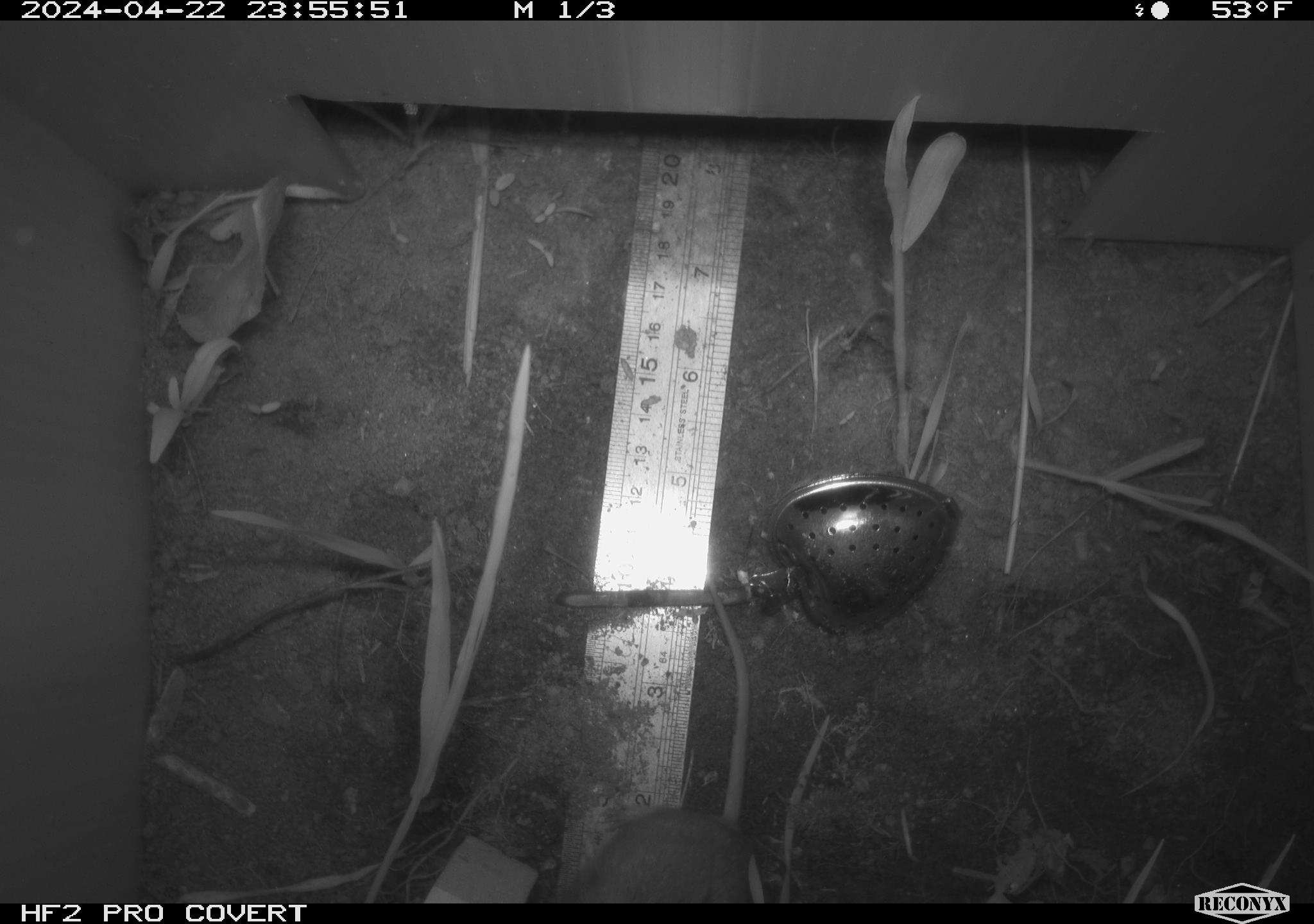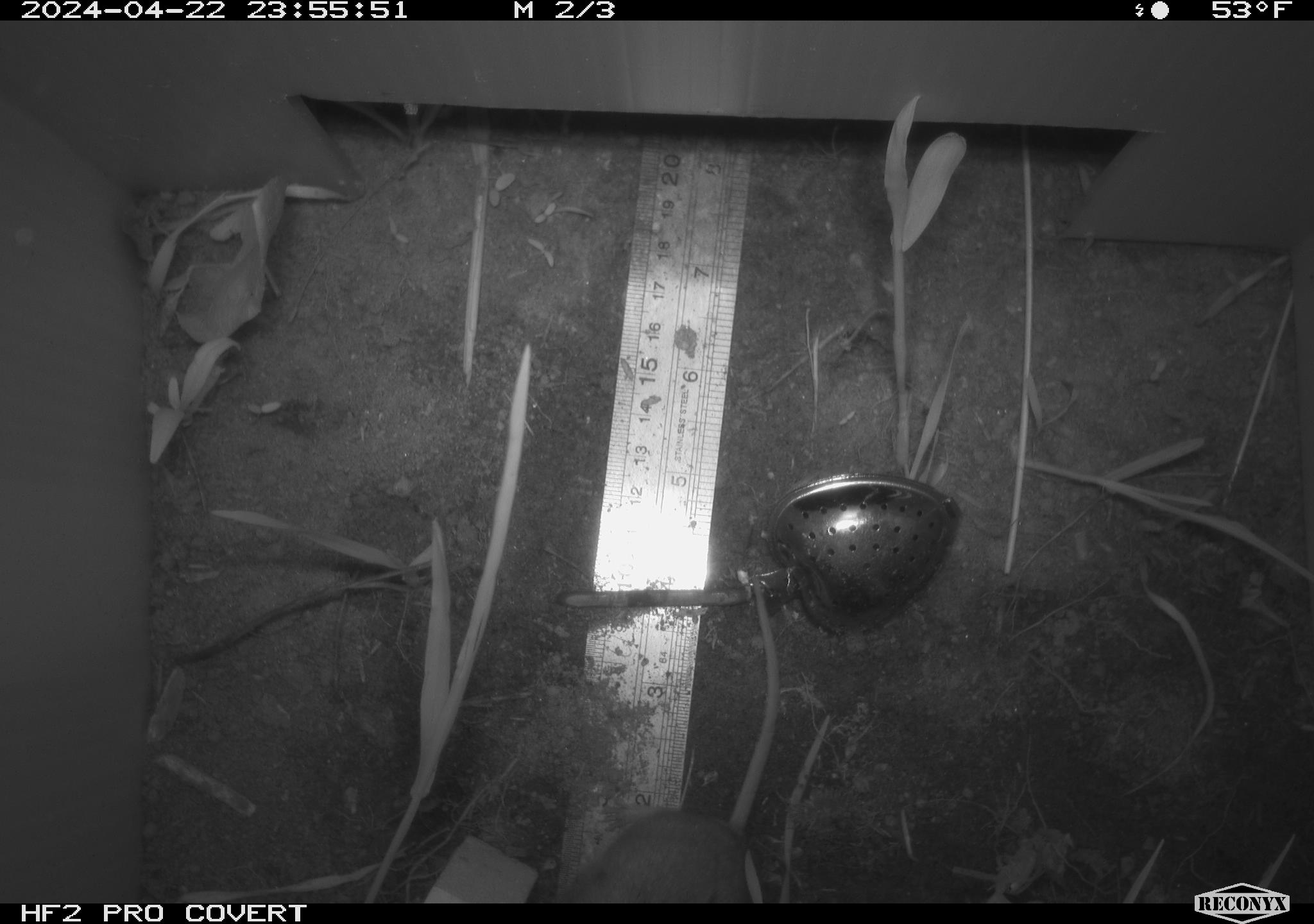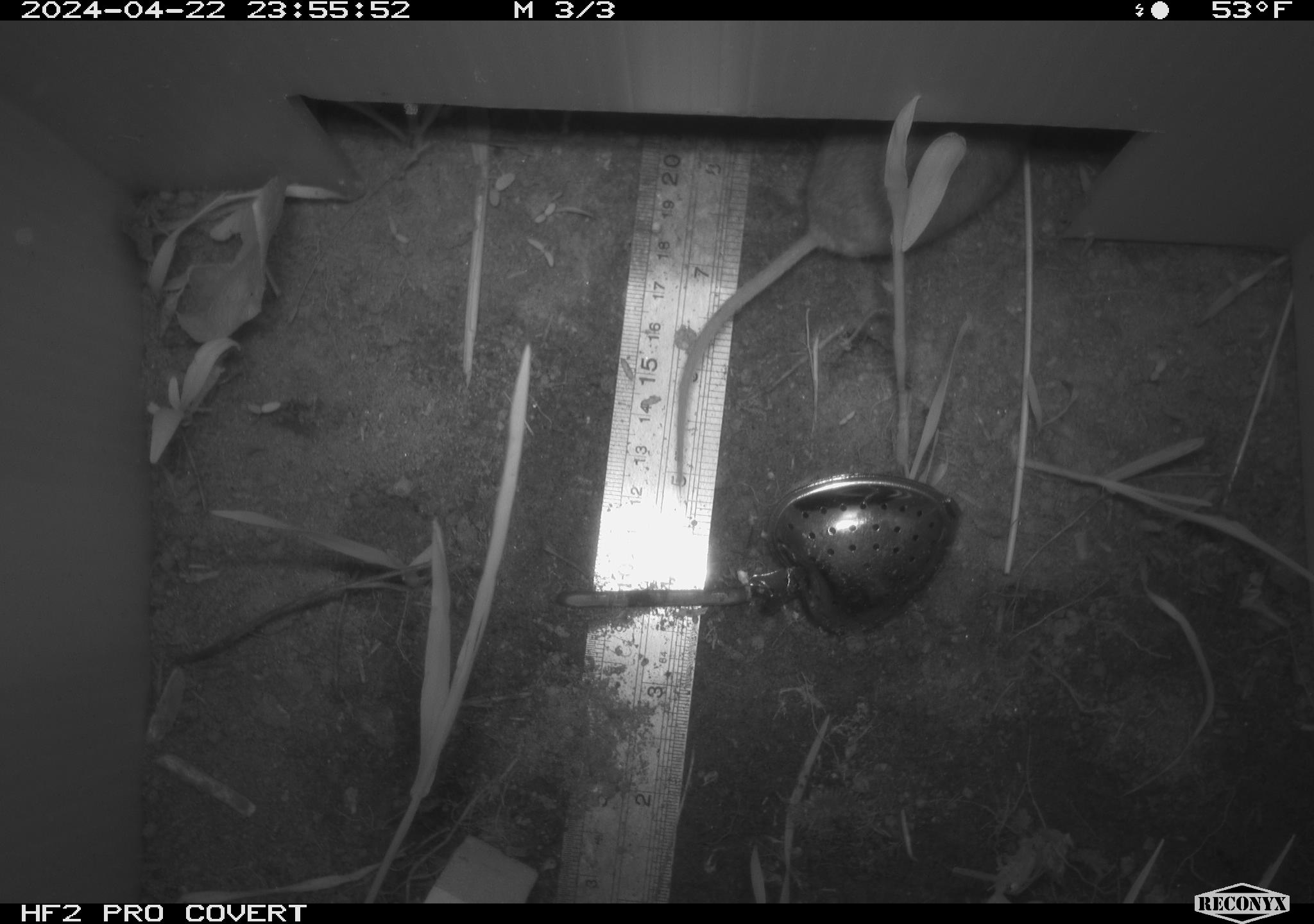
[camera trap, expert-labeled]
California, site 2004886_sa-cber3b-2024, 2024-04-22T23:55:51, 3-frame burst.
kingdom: Animalia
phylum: Chordata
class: Mammalia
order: Rodentia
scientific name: Rodentia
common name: mouse species